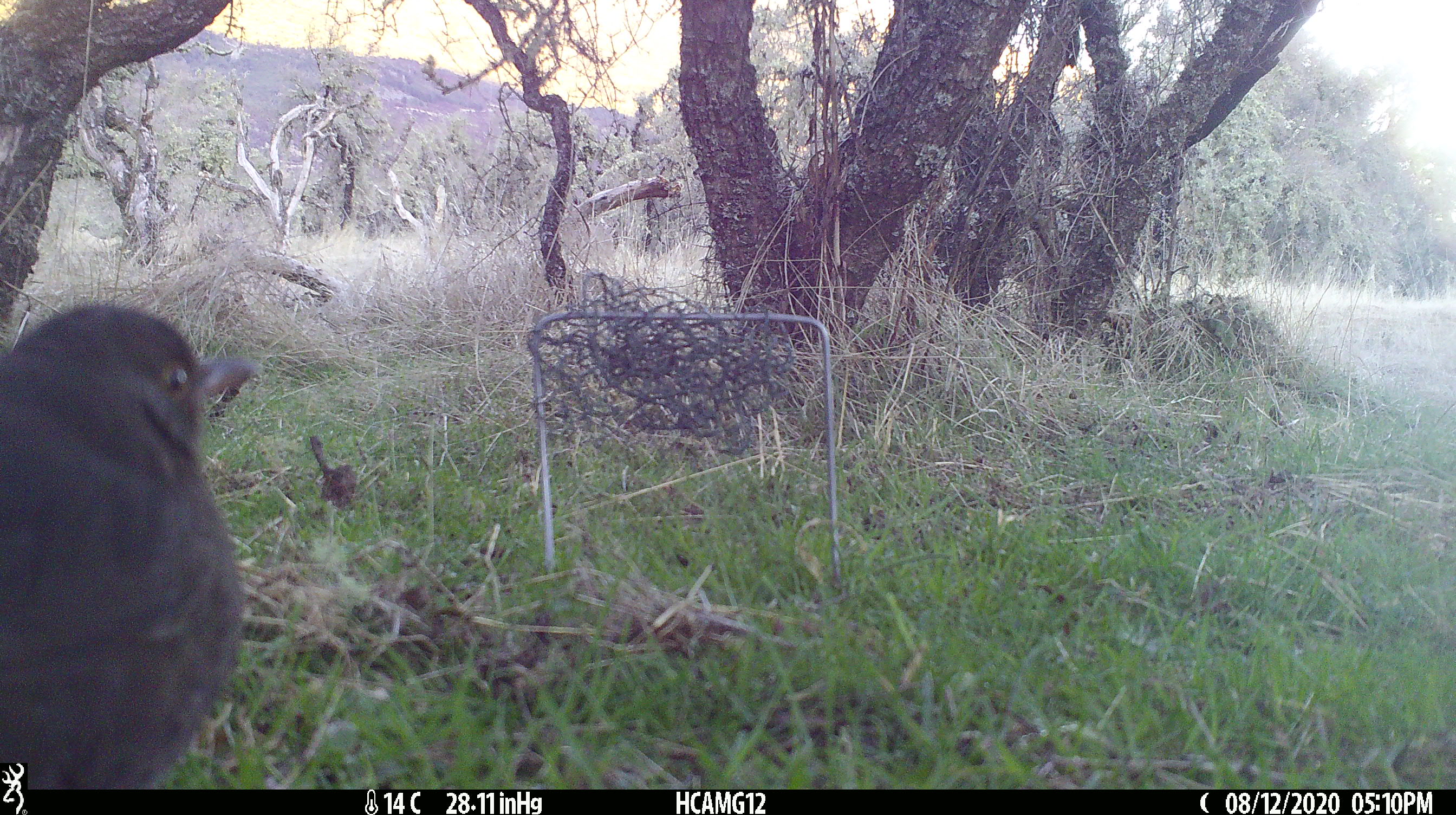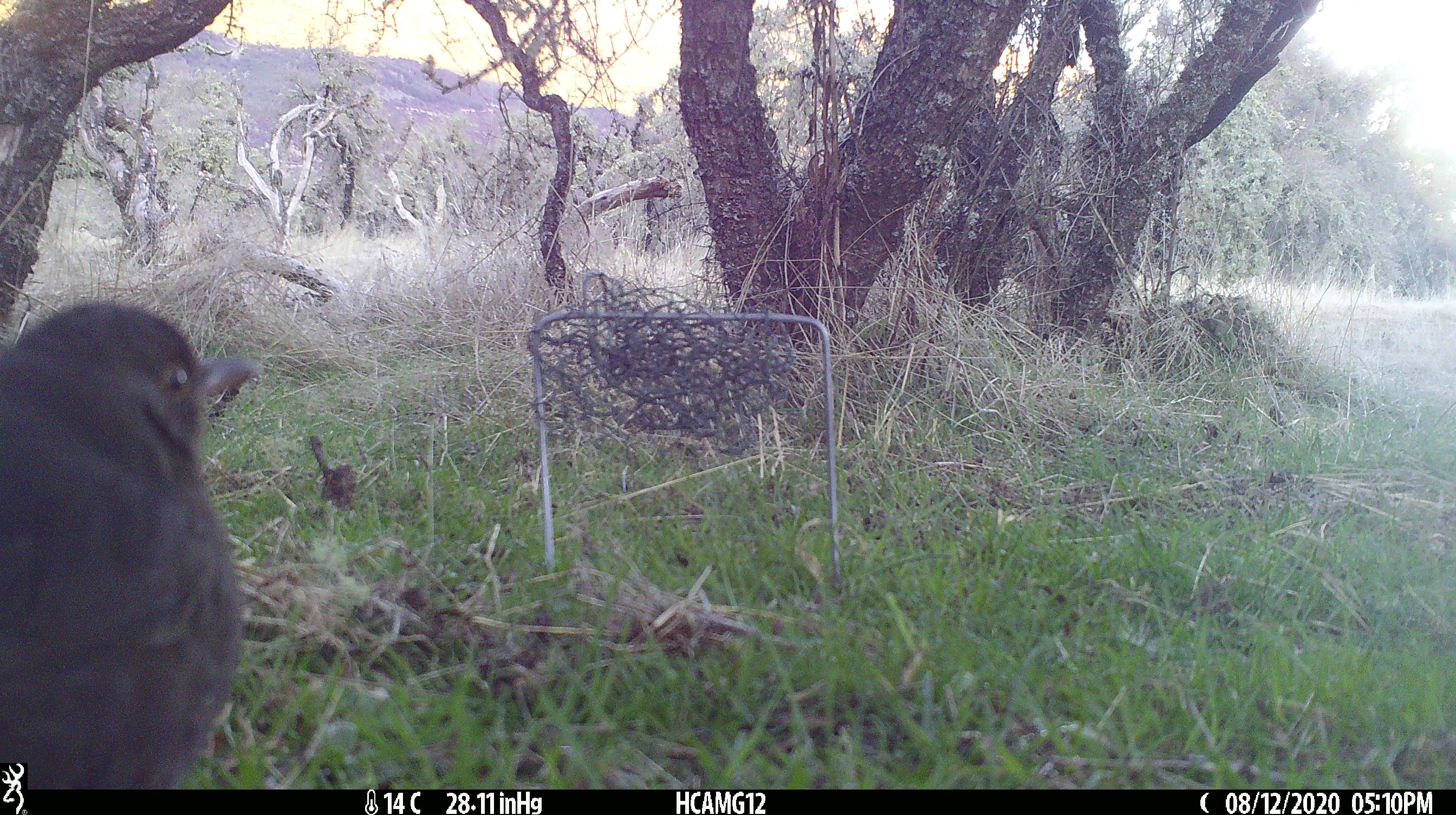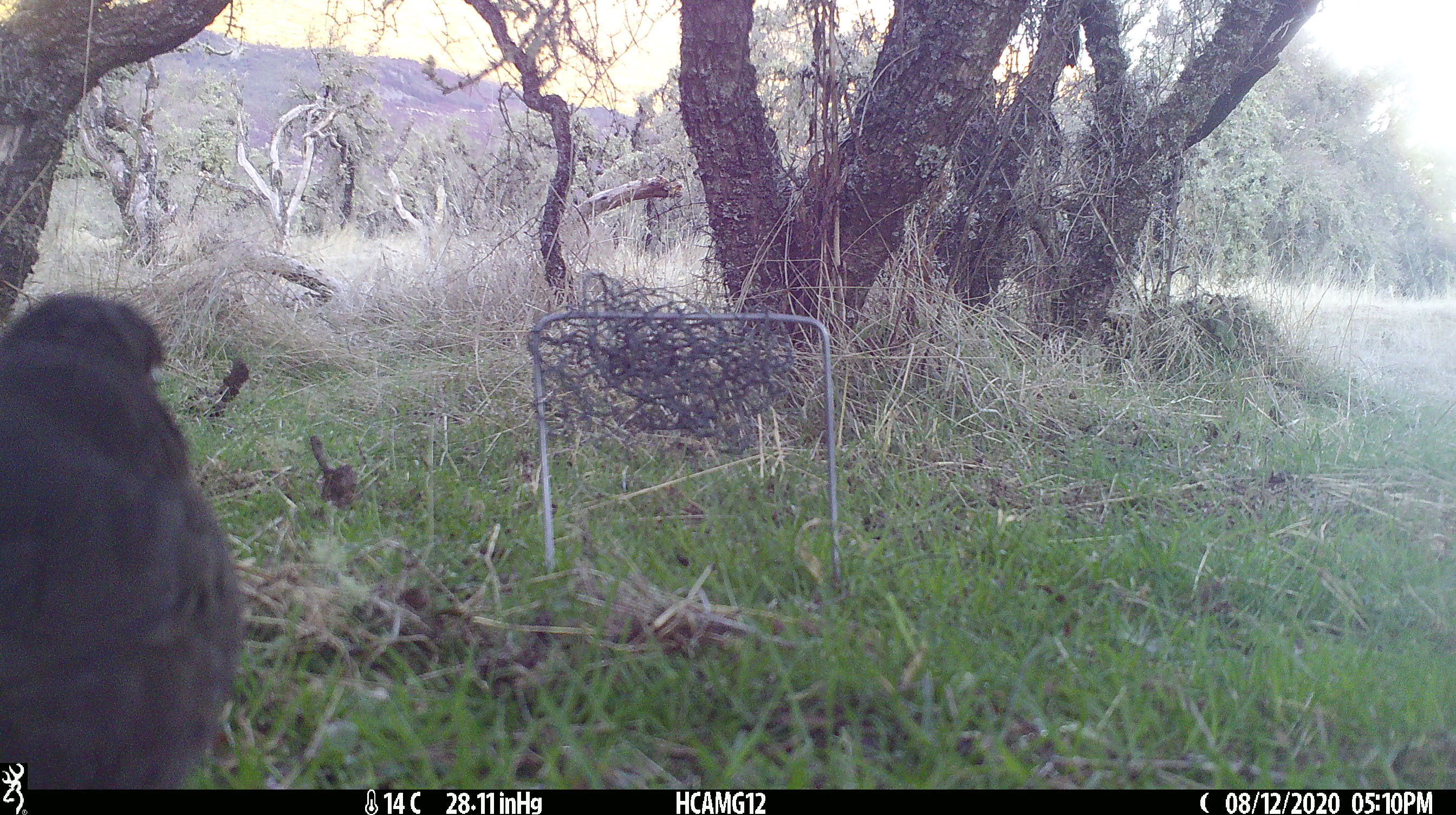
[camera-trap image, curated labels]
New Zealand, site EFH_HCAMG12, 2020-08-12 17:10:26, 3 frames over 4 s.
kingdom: Animalia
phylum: Chordata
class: Aves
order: Passeriformes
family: Turdidae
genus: Turdus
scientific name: Turdus merula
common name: eurasian blackbird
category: blackbird